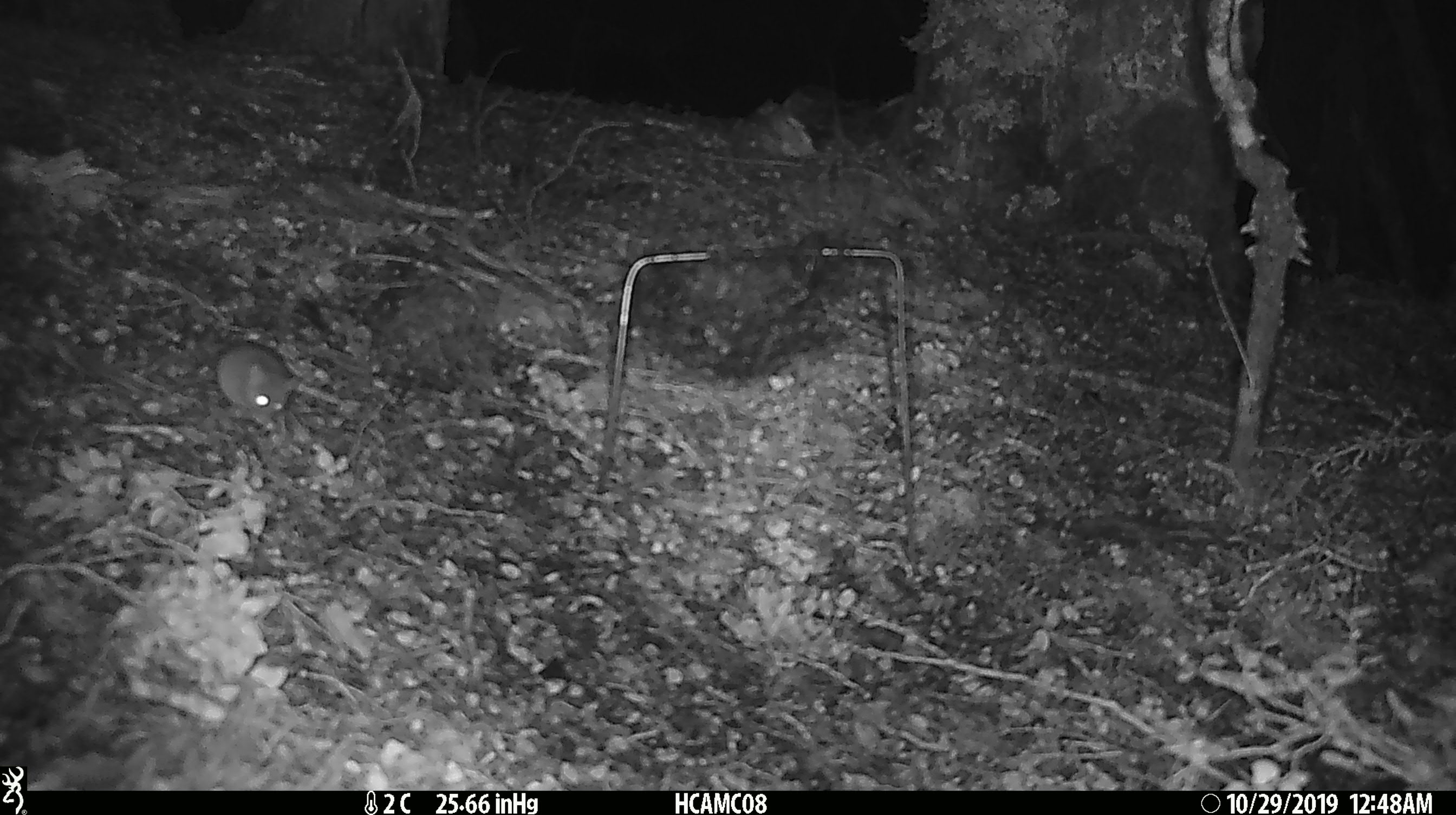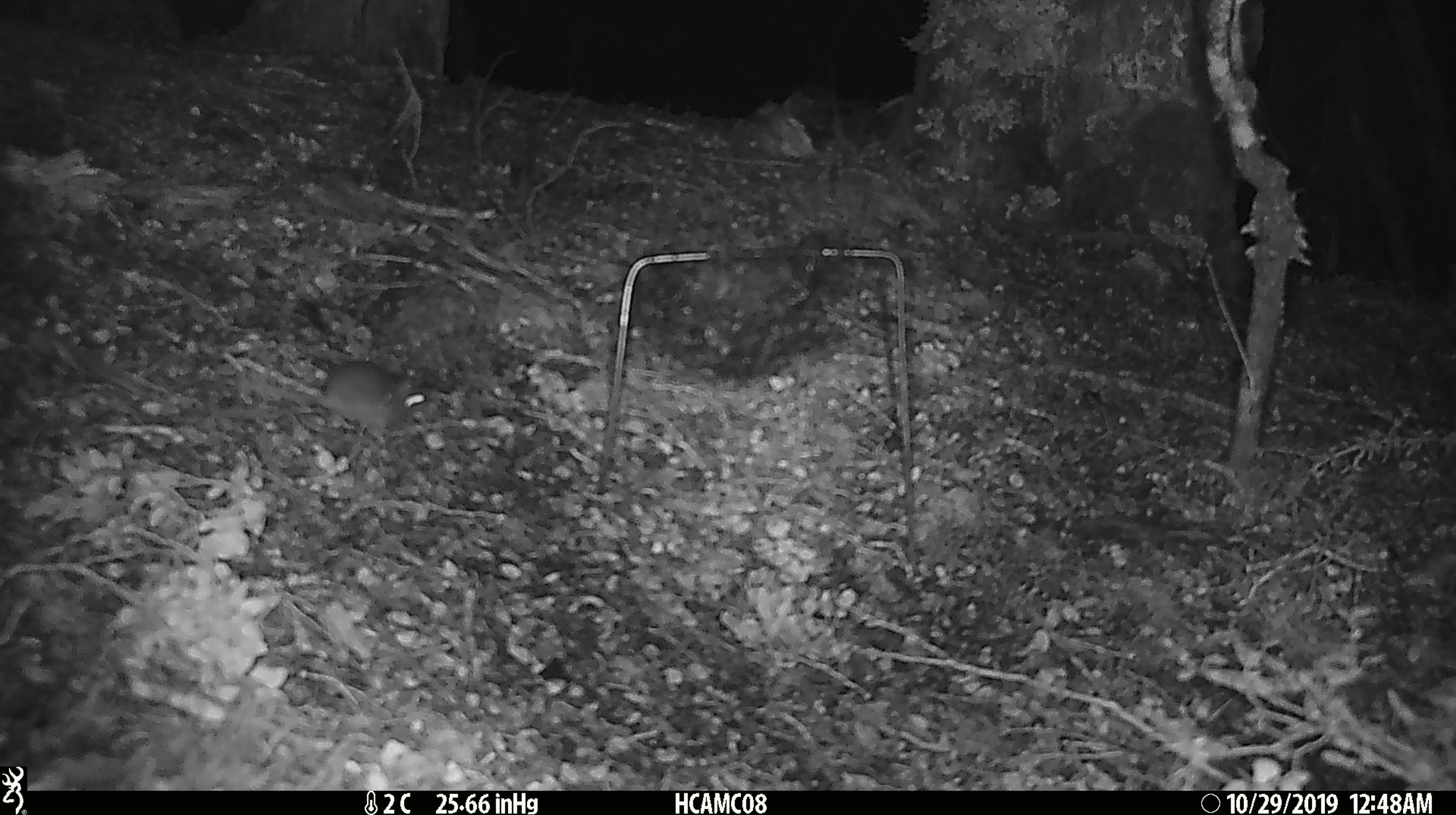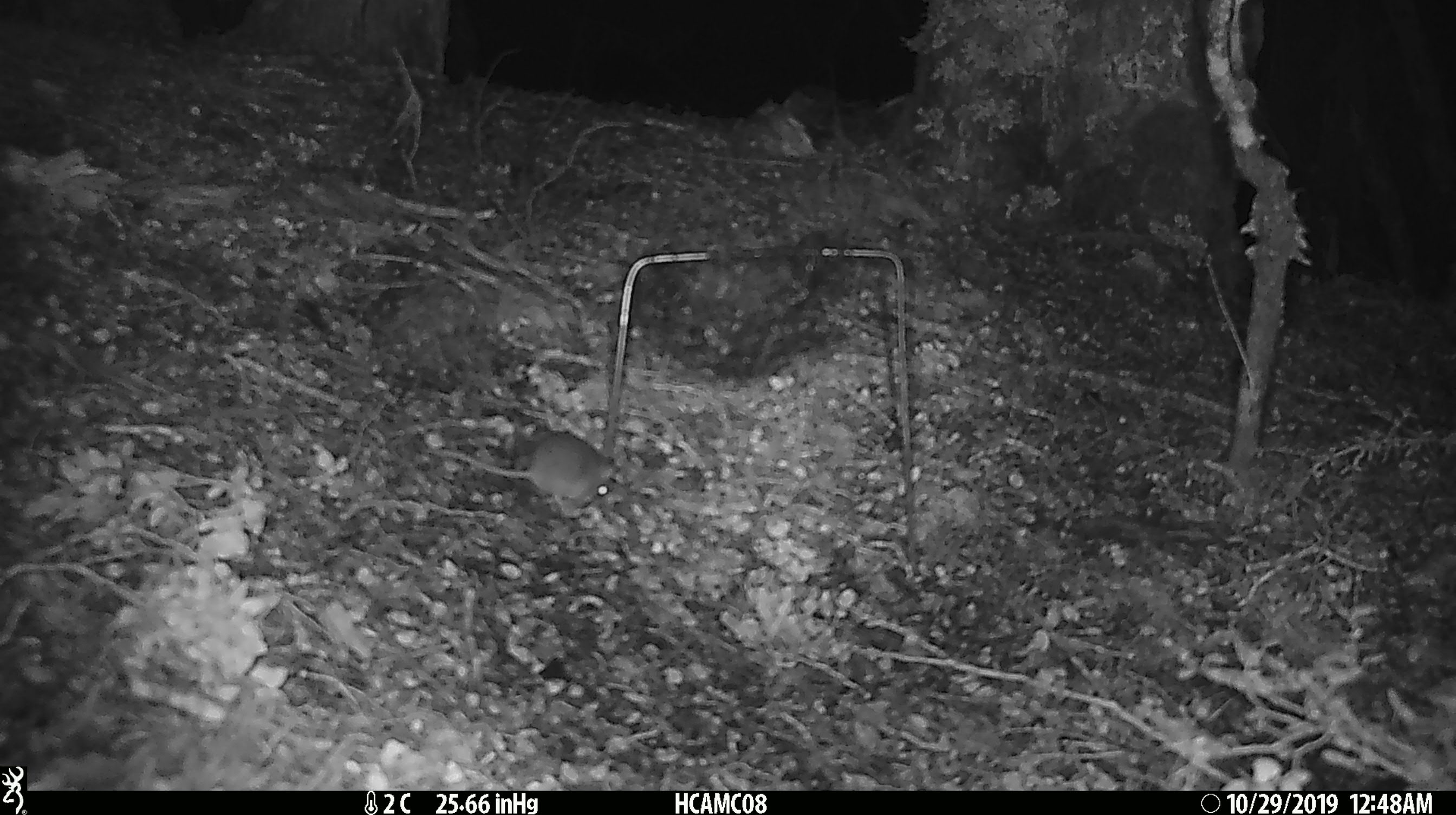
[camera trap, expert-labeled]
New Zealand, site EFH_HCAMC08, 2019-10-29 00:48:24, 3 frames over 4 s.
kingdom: Animalia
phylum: Chordata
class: Mammalia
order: Rodentia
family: Muridae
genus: Mus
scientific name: Mus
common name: mouse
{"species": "mouse (Mus)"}